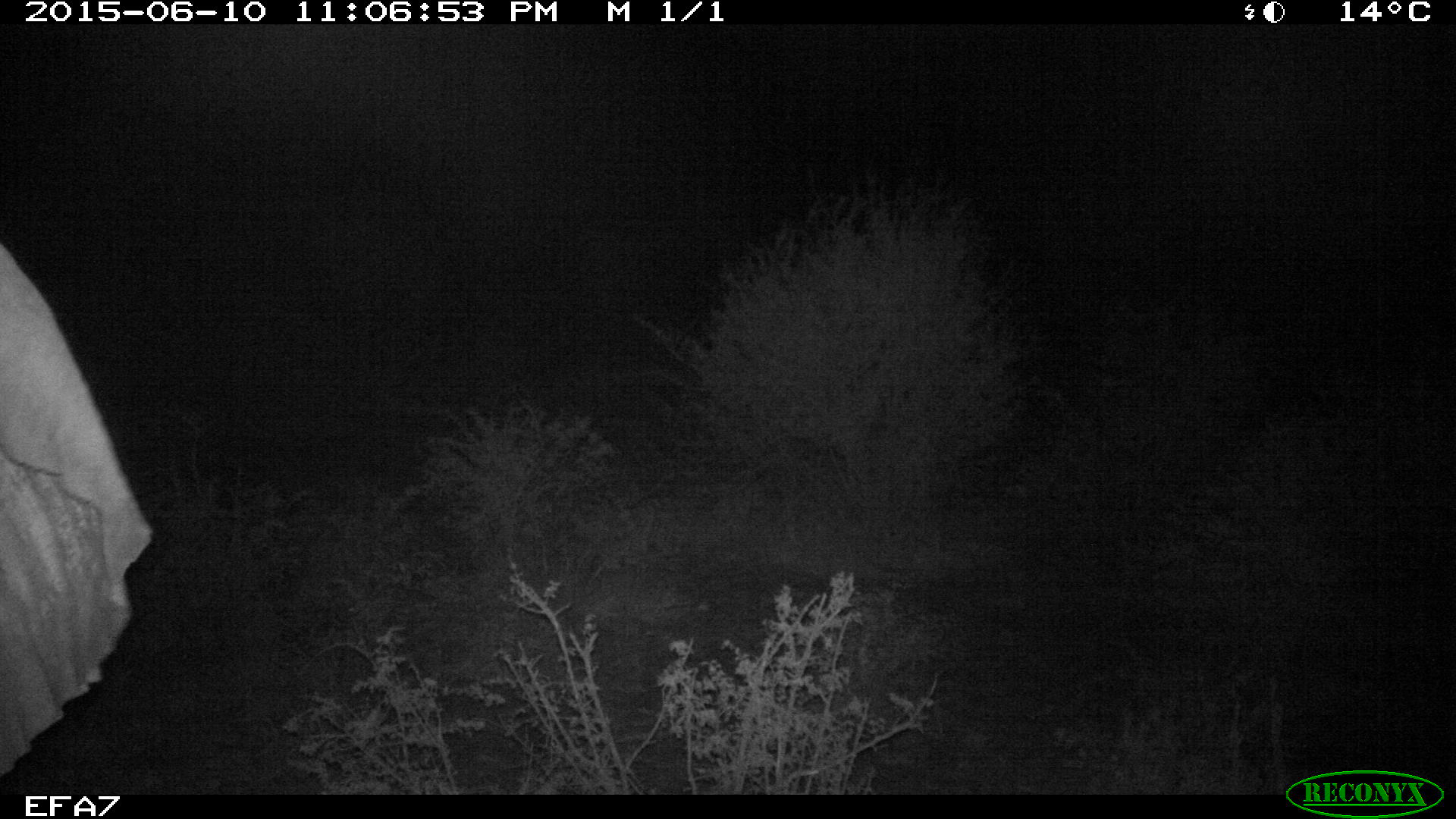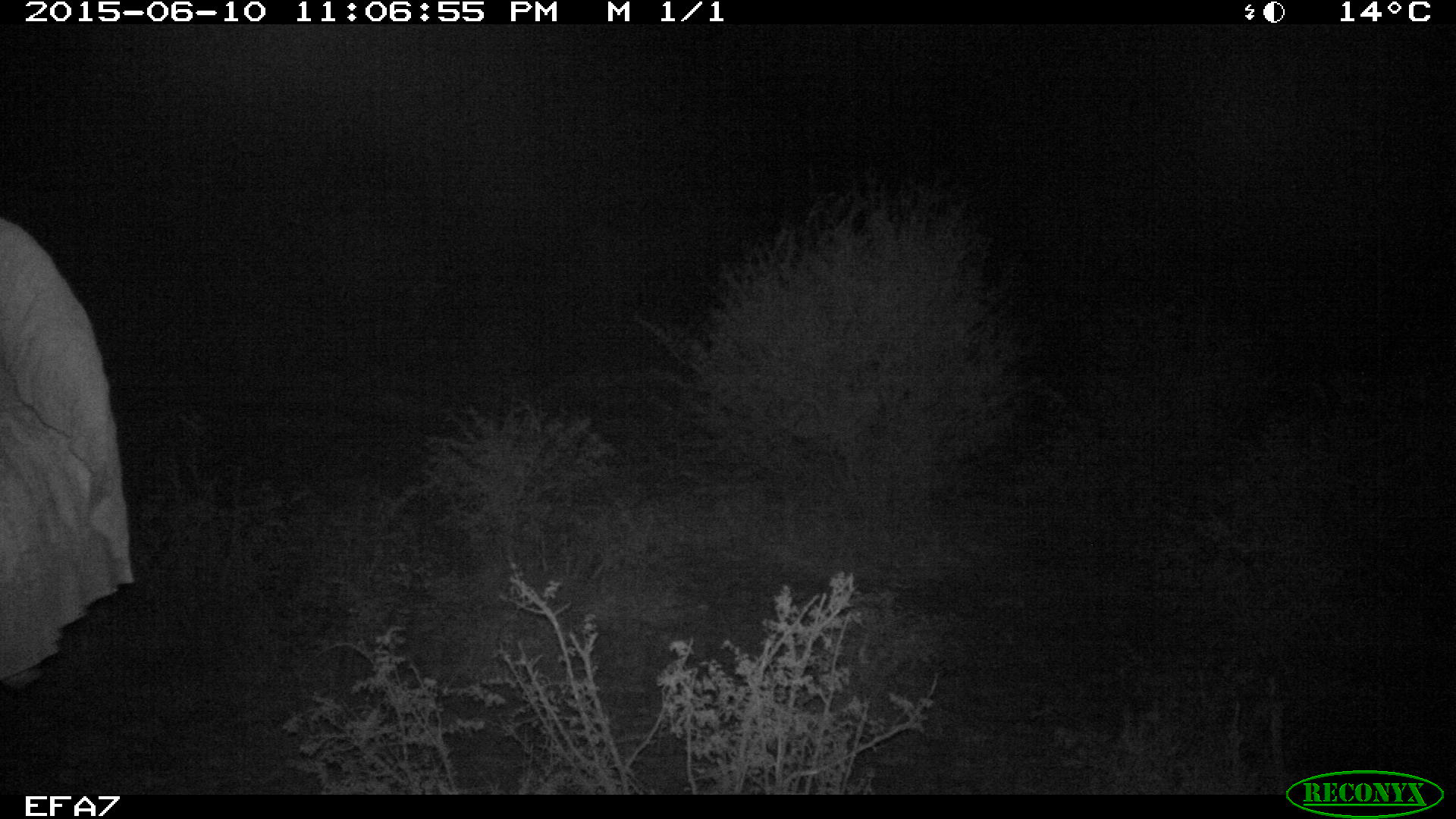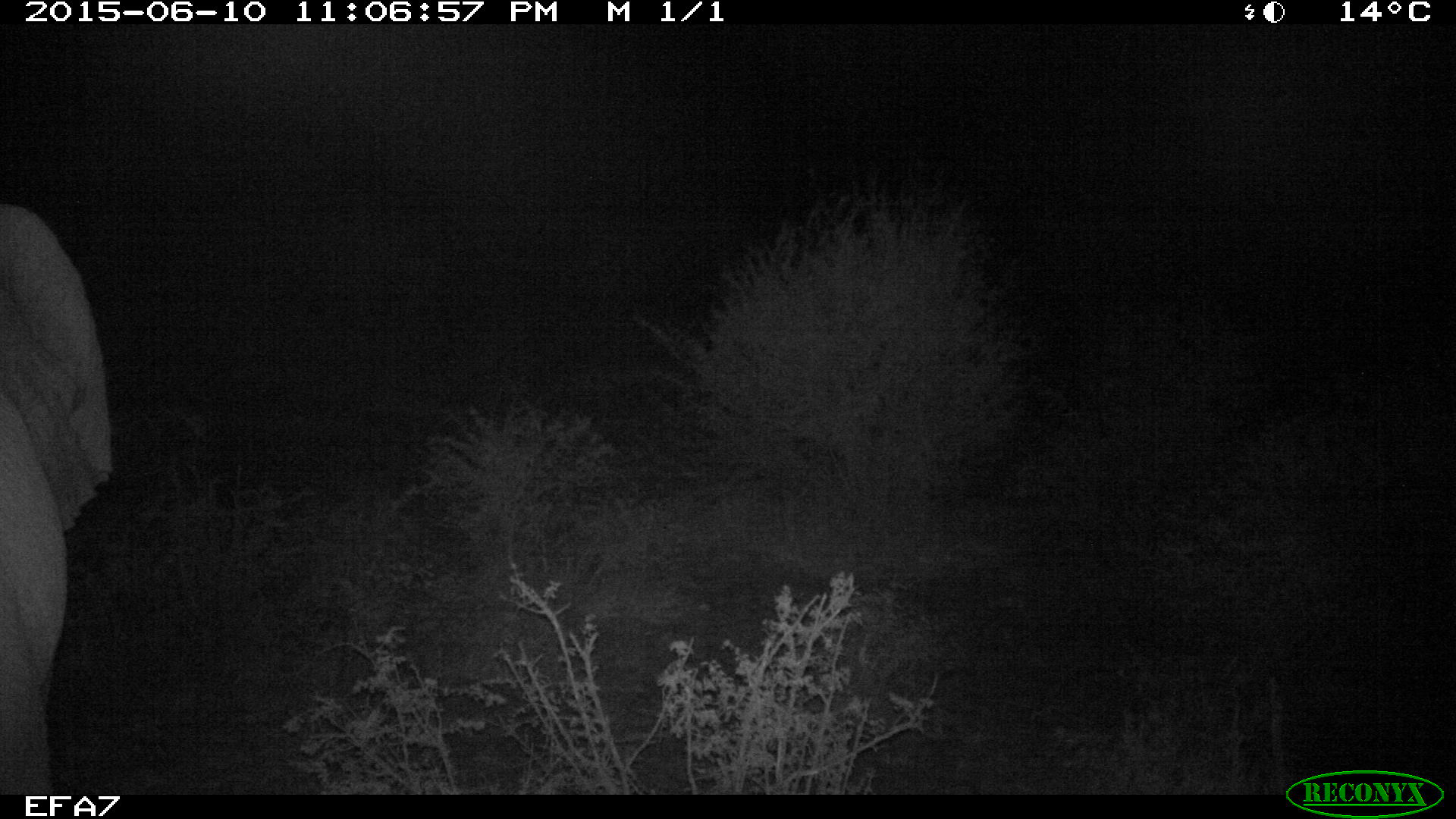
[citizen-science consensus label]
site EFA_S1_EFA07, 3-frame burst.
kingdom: Animalia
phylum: Chordata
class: Mammalia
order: Proboscidea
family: Elephantidae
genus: Loxodonta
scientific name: Loxodonta africana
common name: african bush elephant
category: elephant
Elephant (african bush elephant) (Loxodonta africana), count 1. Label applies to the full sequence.